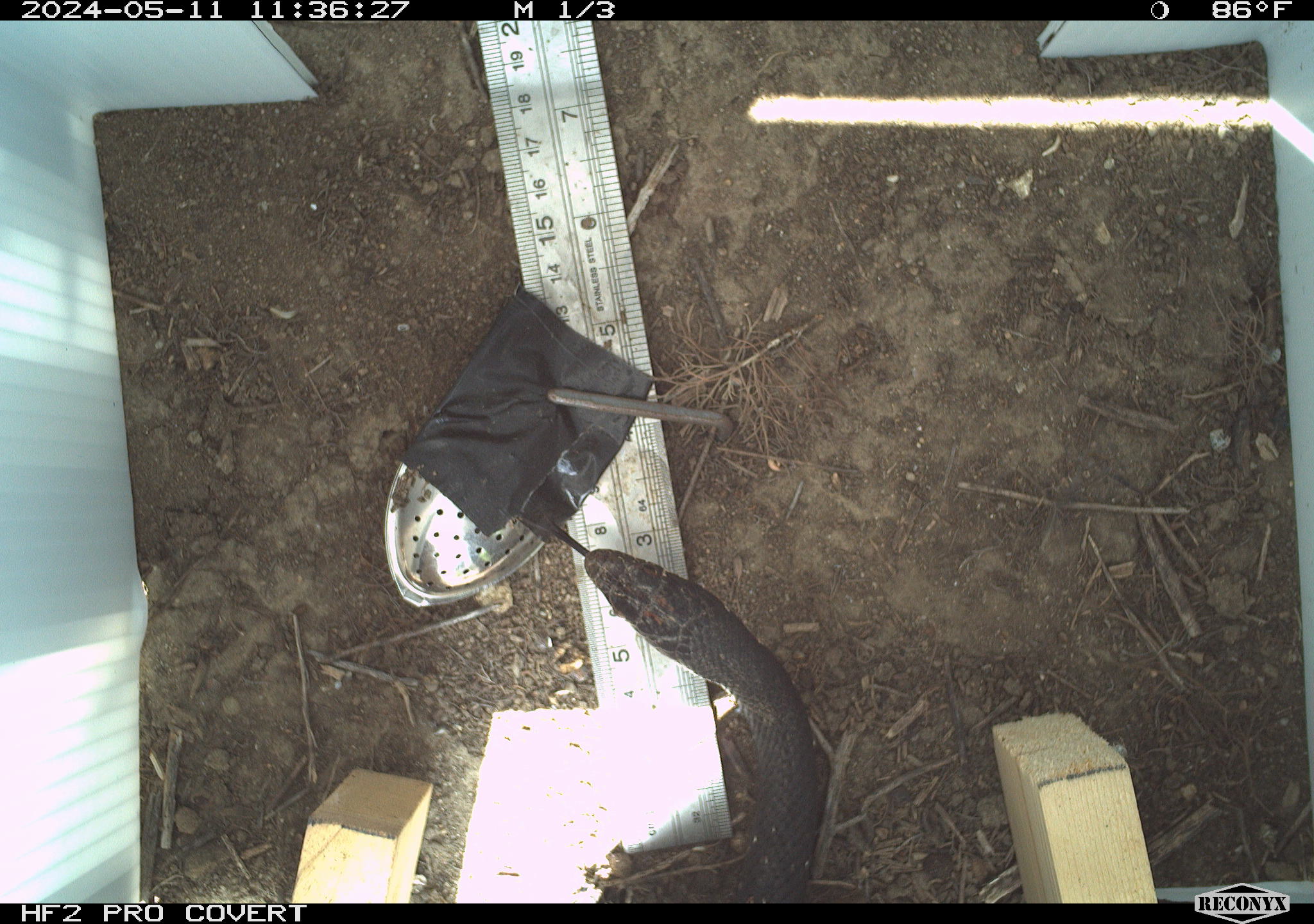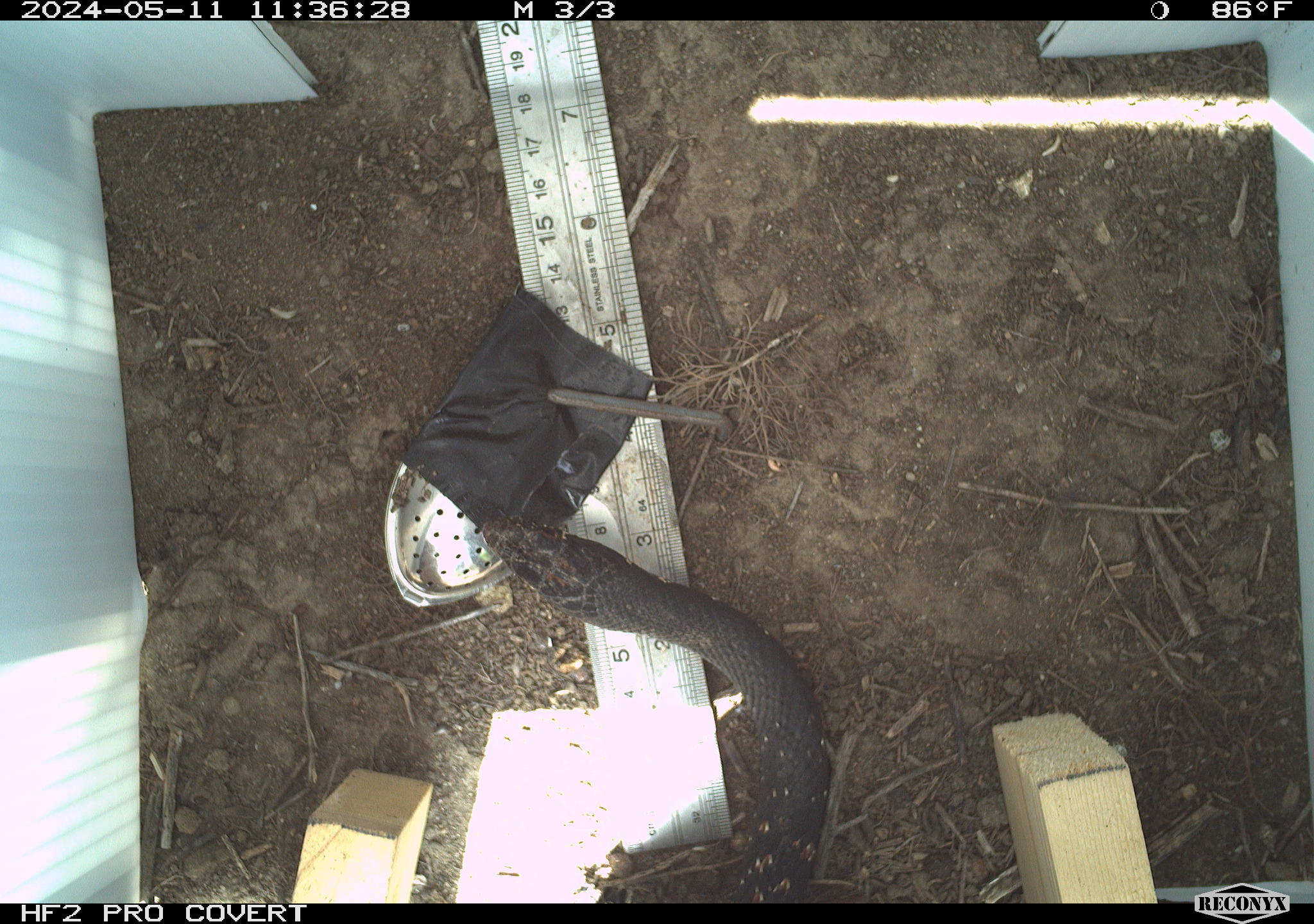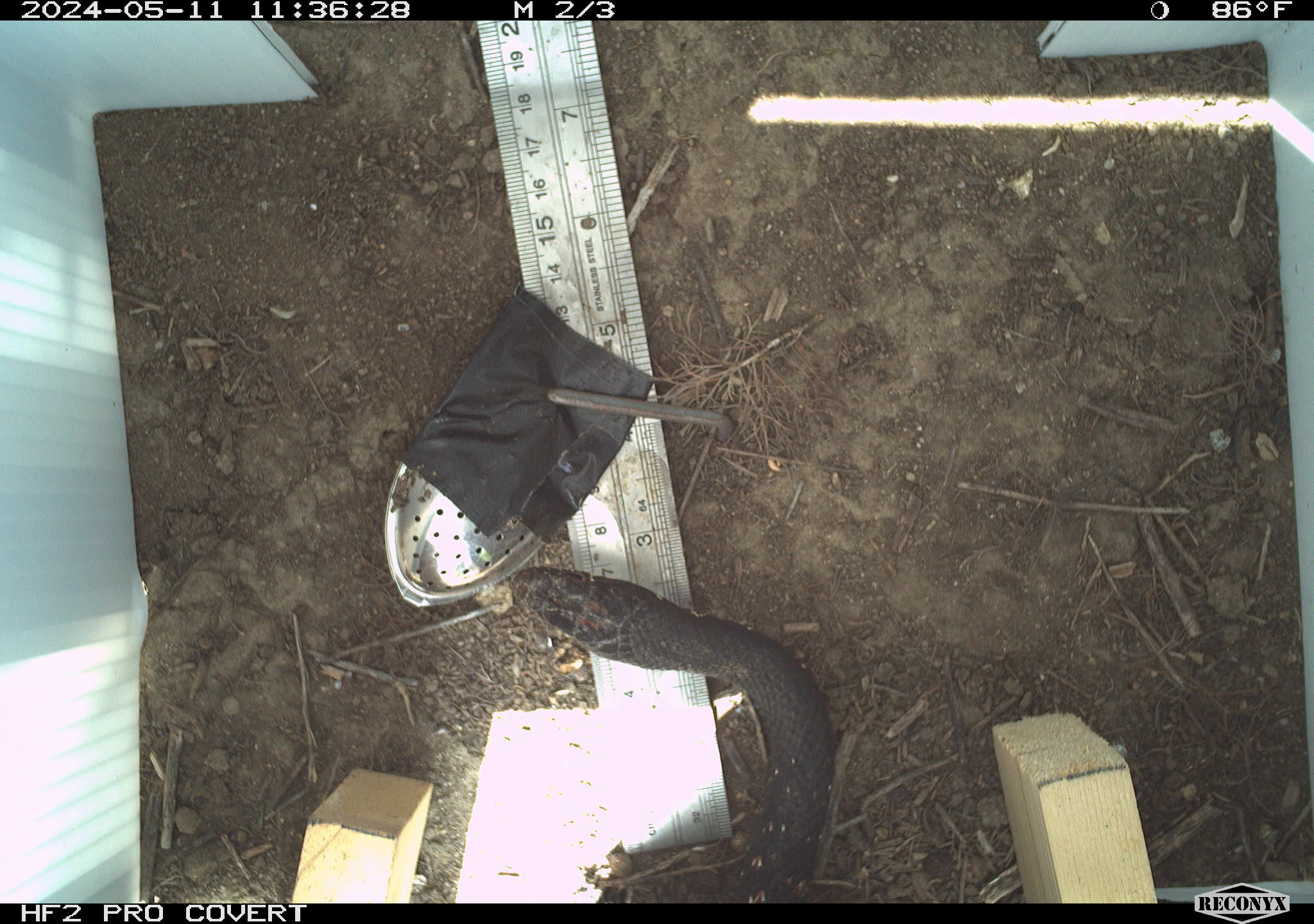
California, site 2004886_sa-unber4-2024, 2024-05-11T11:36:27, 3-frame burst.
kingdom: Animalia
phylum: Chordata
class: Reptilia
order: Squamata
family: Colubridae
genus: Masticophis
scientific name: Masticophis flagellum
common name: coachwhip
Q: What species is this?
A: Coachwhip (Masticophis flagellum).